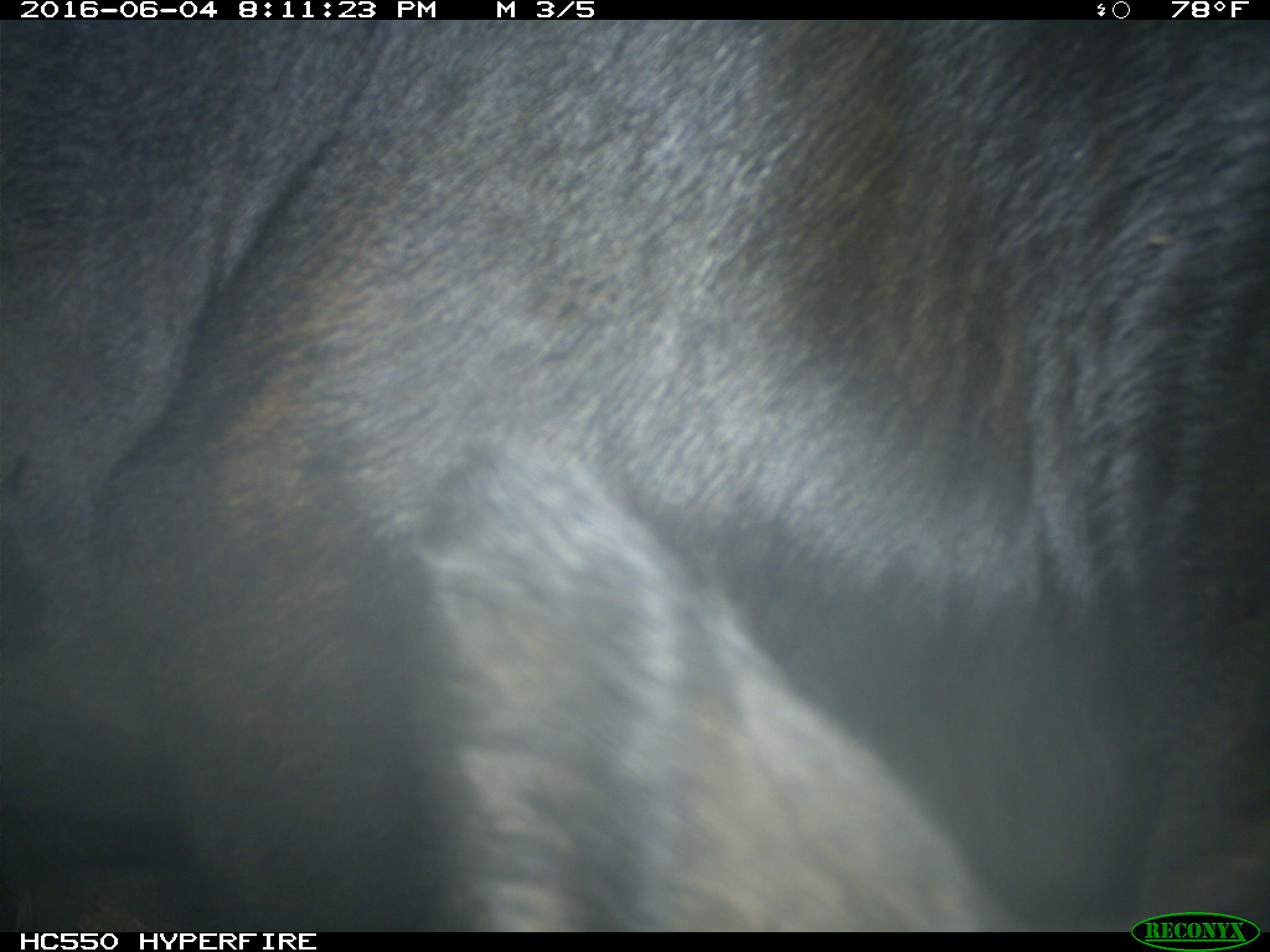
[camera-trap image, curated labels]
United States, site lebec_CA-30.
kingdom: Animalia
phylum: Chordata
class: Mammalia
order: Artiodactyla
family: Bovidae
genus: Bos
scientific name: Bos taurus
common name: domestic cow